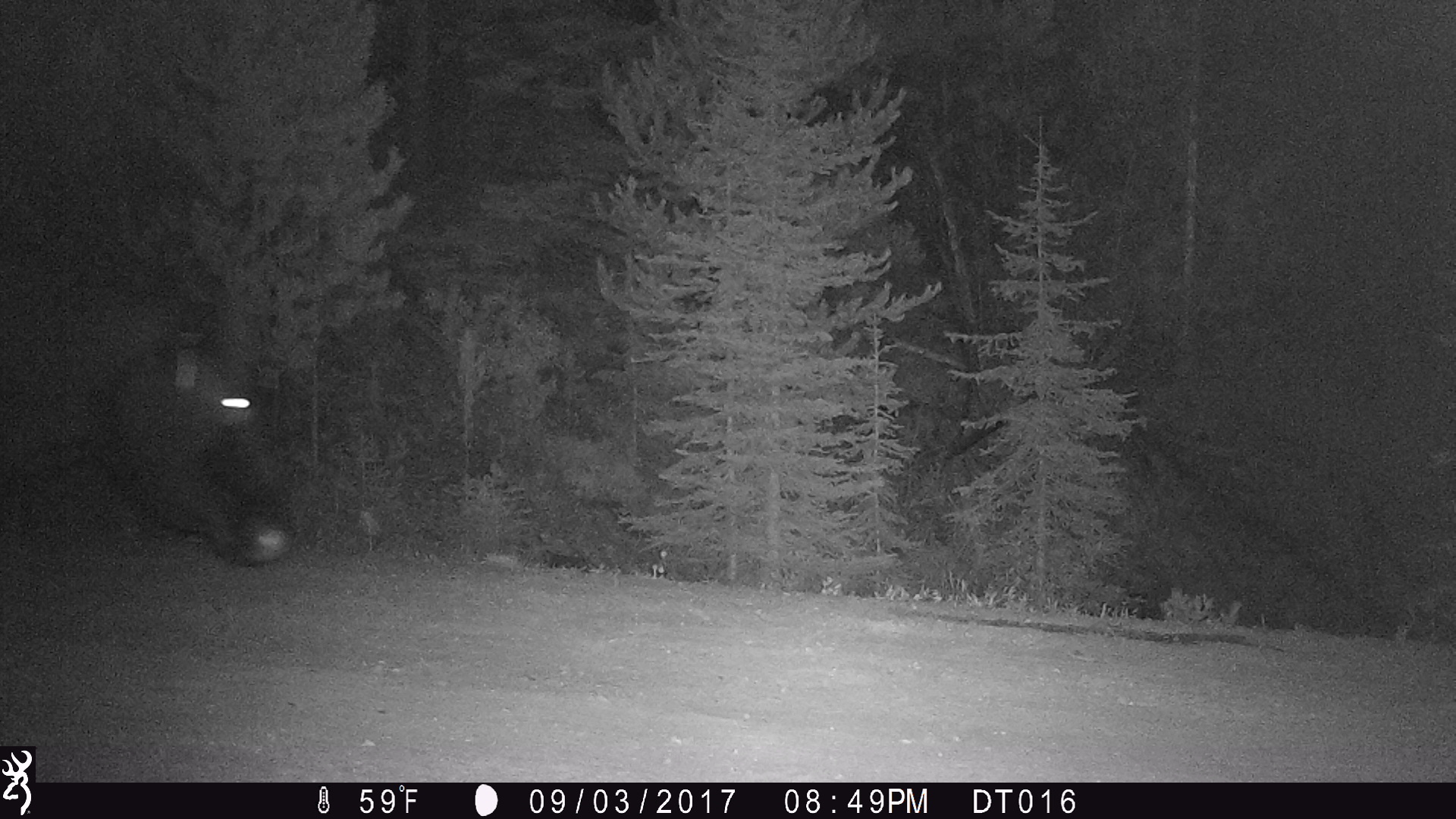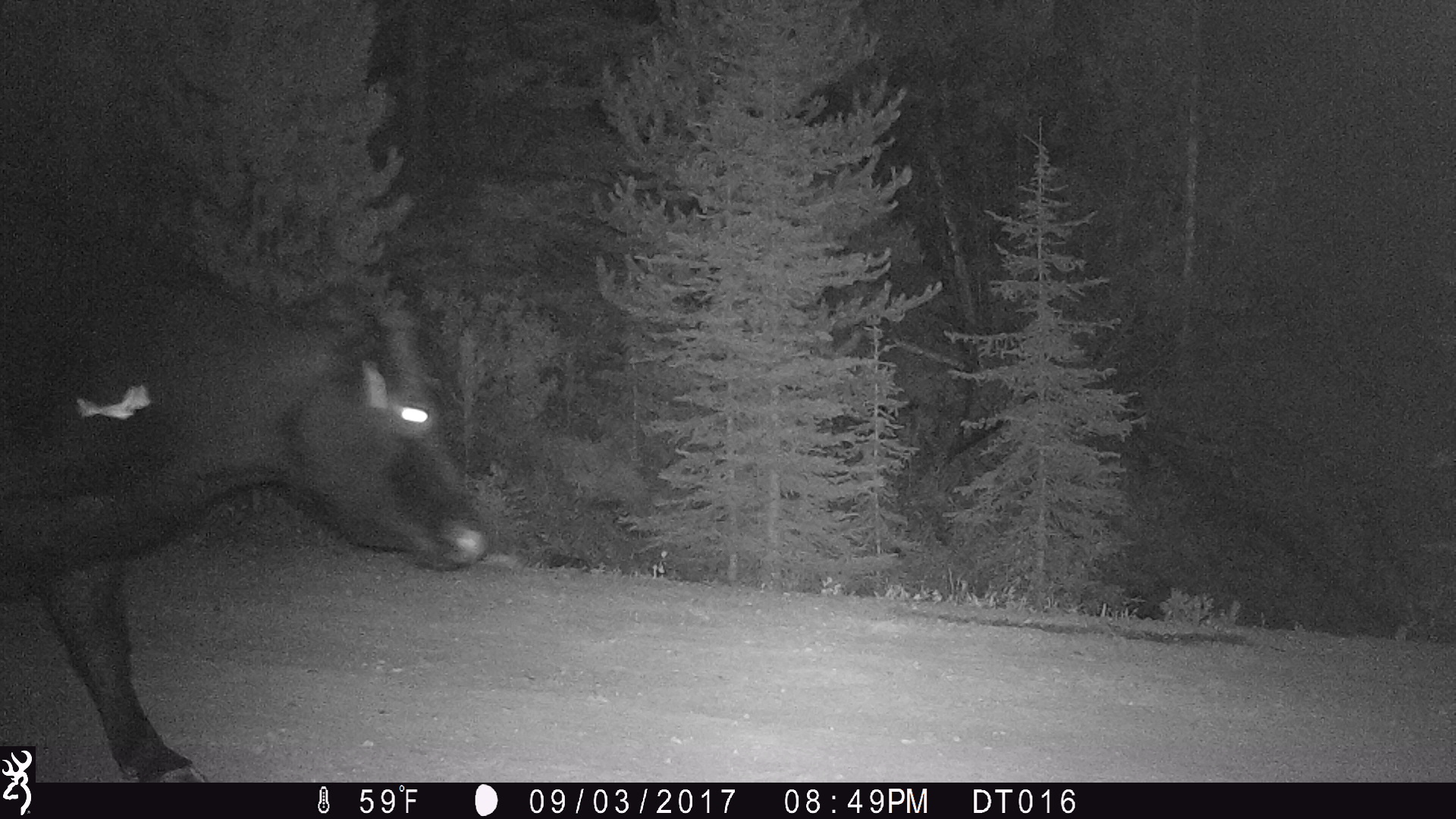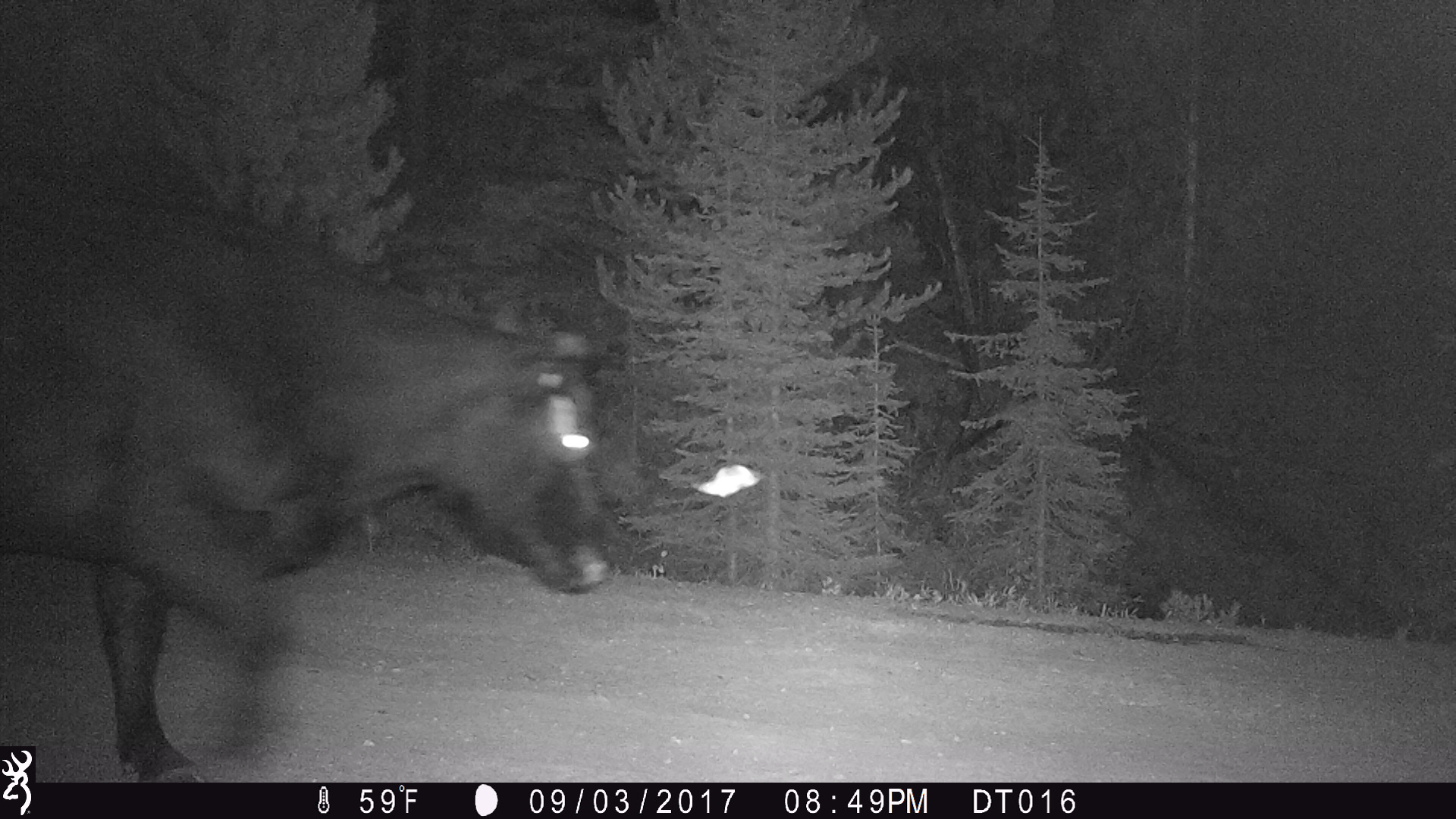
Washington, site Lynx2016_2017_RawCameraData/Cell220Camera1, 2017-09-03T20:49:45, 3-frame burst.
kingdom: Animalia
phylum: Chordata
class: Mammalia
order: Artiodactyla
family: Bovidae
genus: Bos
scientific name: Bos taurus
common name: domestic cattle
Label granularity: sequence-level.